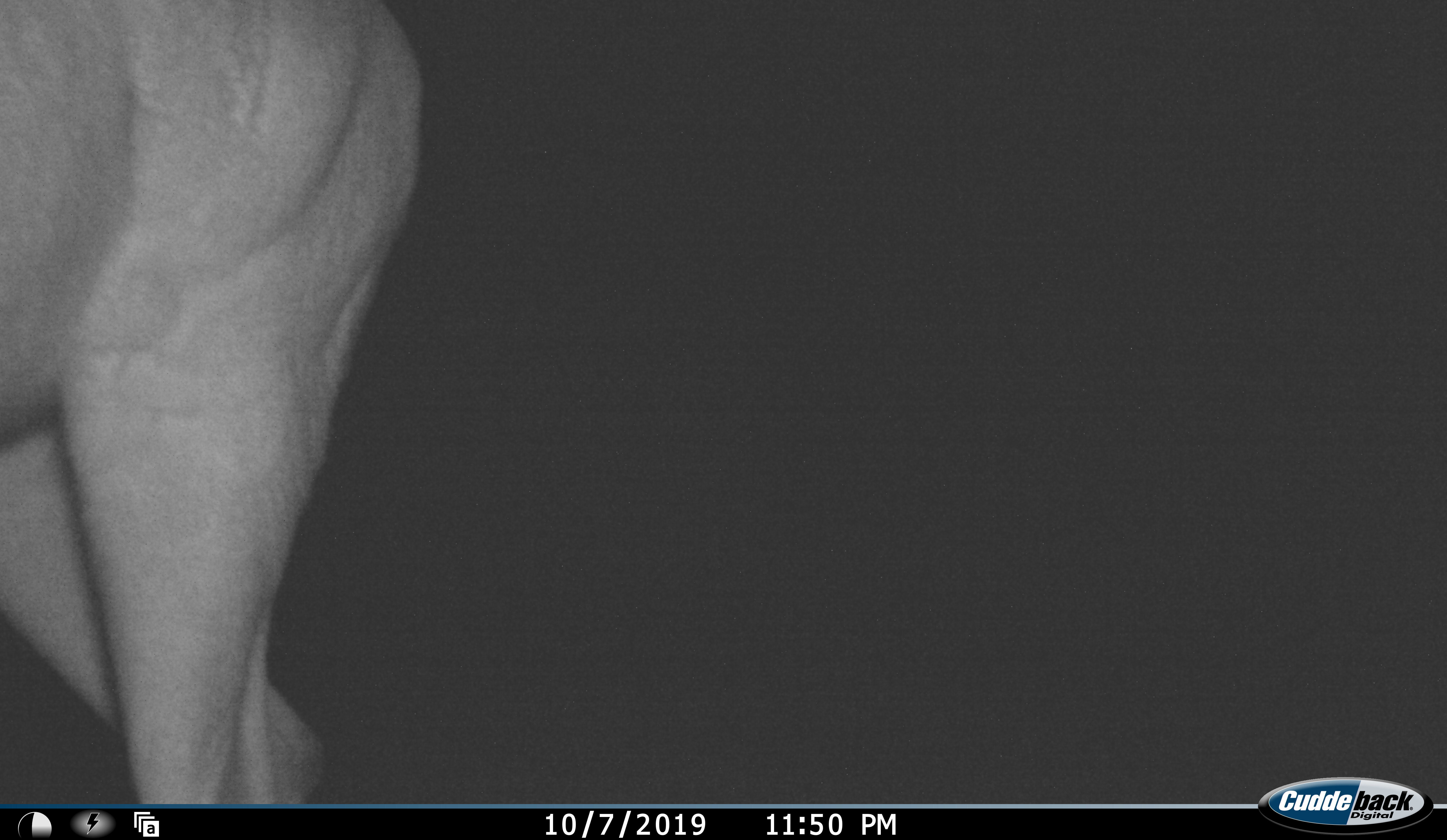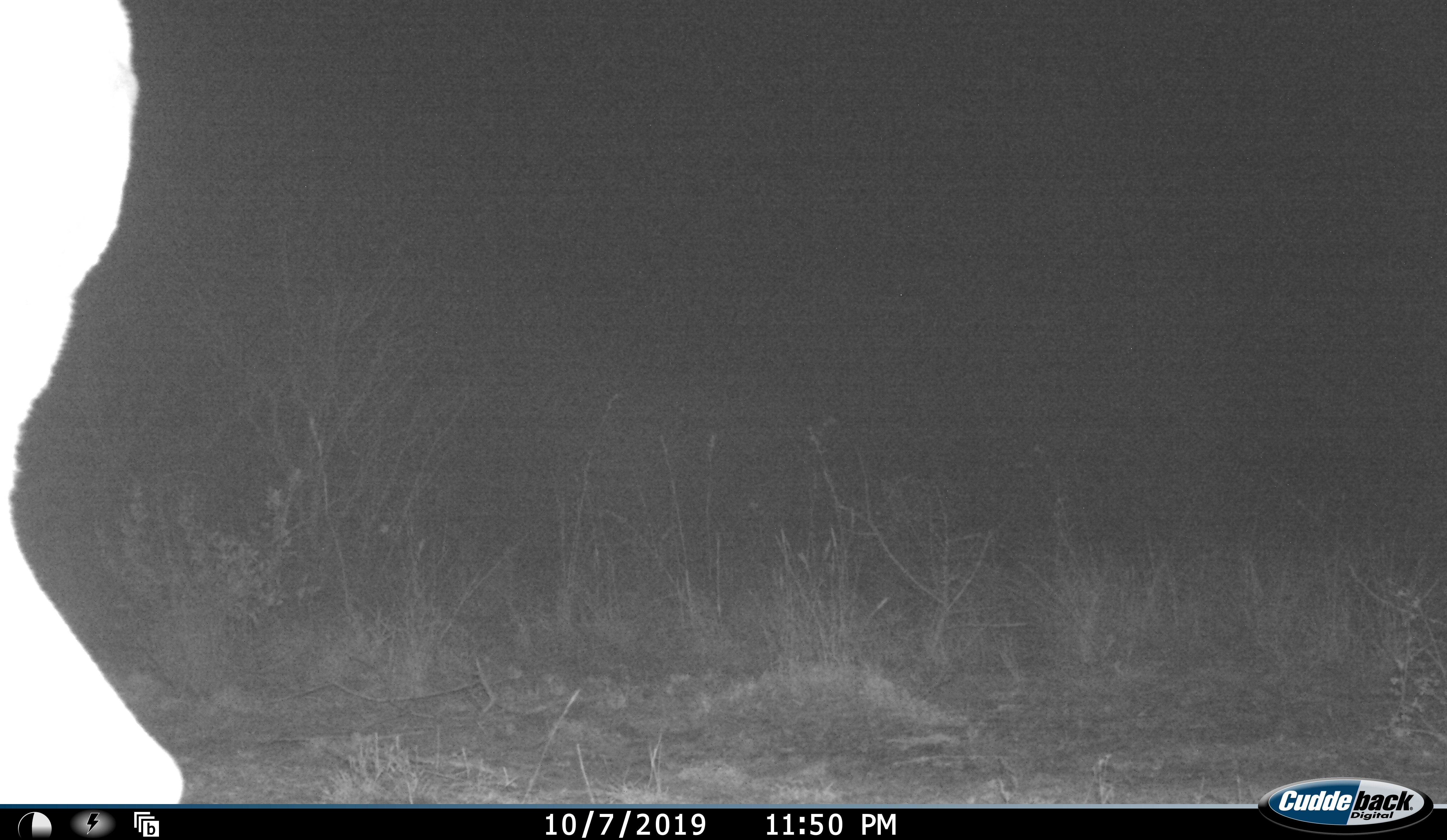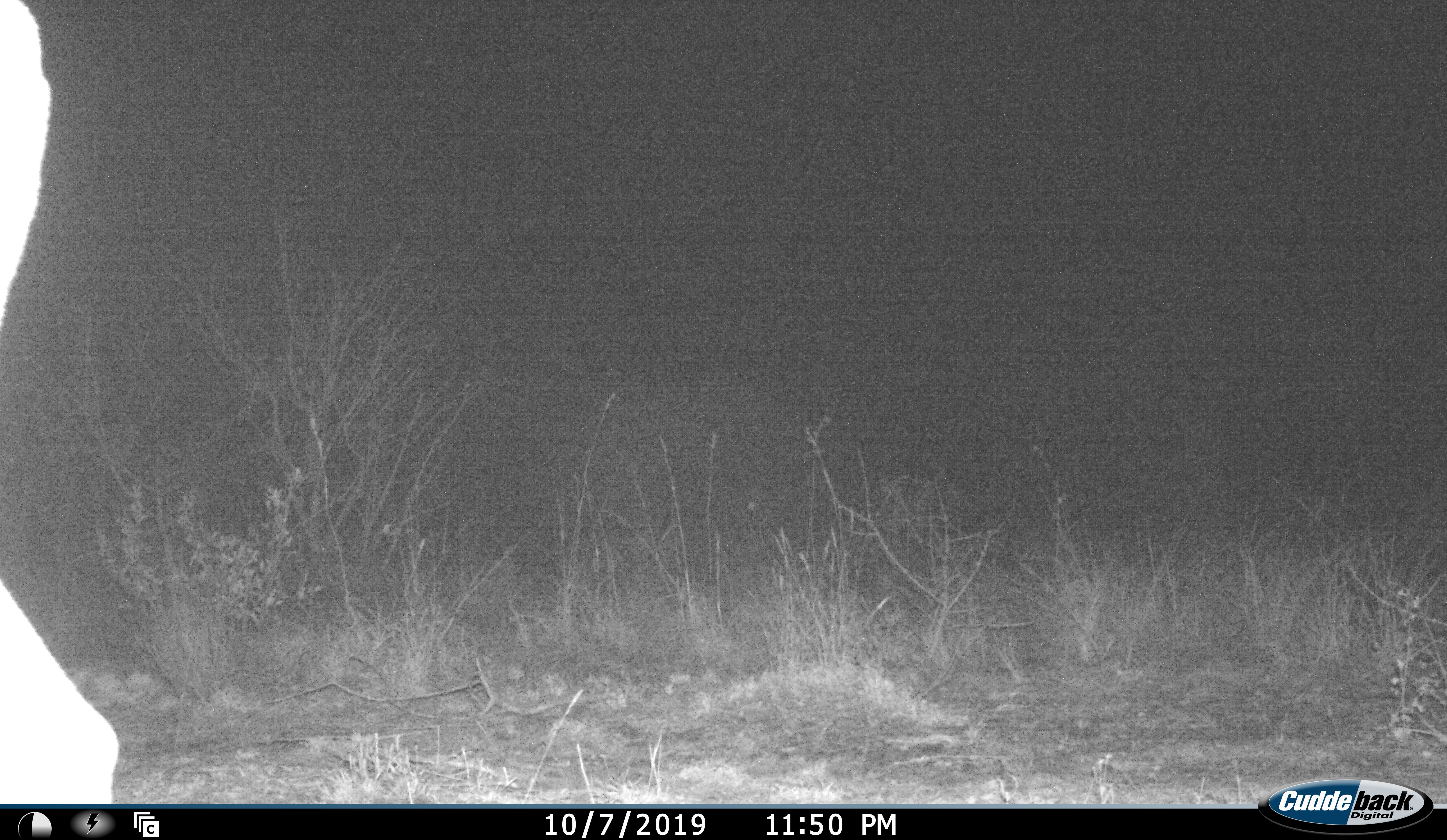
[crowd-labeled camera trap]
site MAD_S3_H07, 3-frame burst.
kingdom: Animalia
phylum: Chordata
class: Mammalia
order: Artiodactyla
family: Bovidae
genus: Aepyceros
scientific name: Aepyceros melampus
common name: impala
Impala (Aepyceros melampus), count 1. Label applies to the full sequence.